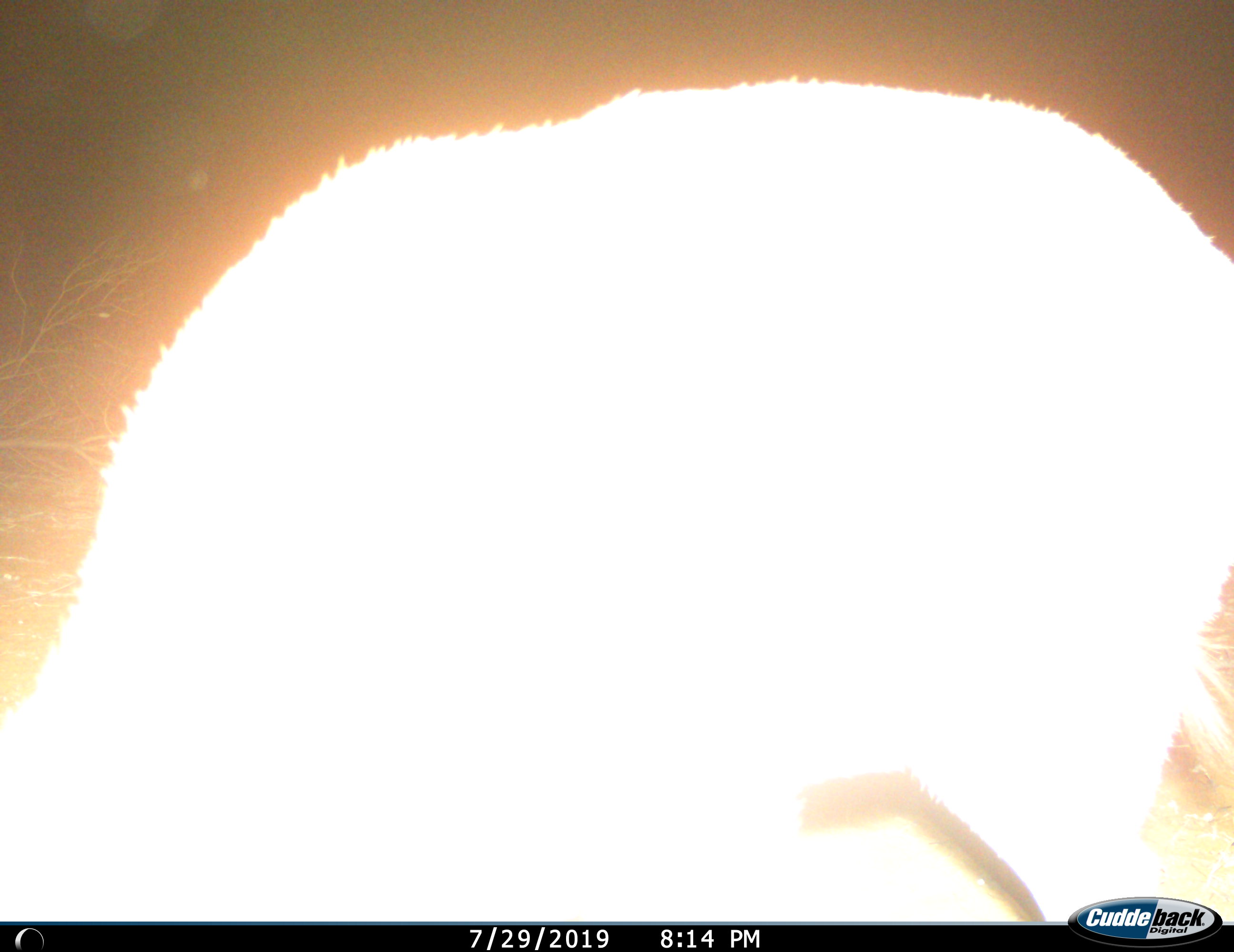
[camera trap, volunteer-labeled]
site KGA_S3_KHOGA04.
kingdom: Animalia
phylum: Chordata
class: Mammalia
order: Artiodactyla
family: Bovidae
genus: Antidorcas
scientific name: Antidorcas marsupialis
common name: springbok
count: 1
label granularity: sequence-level